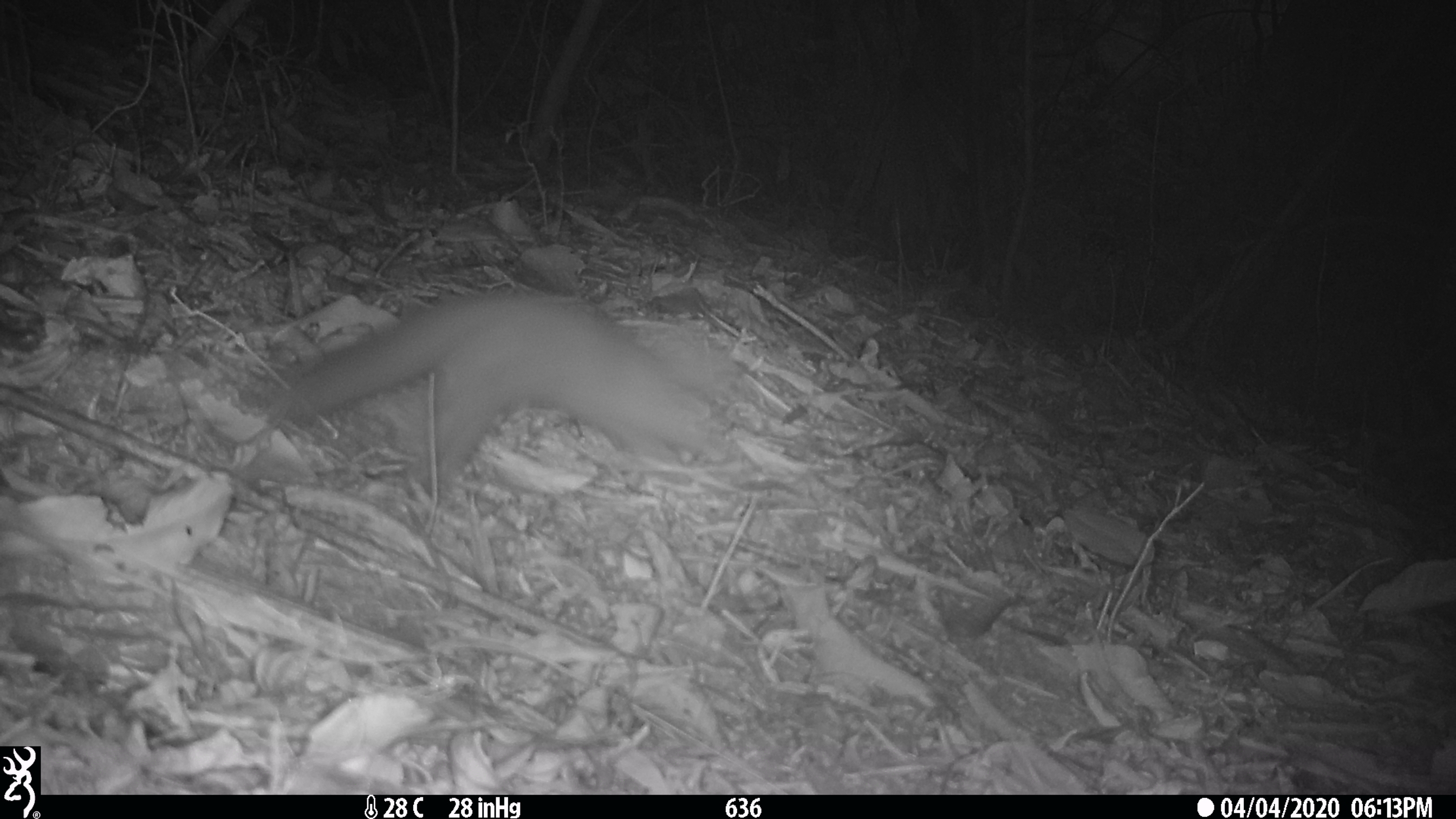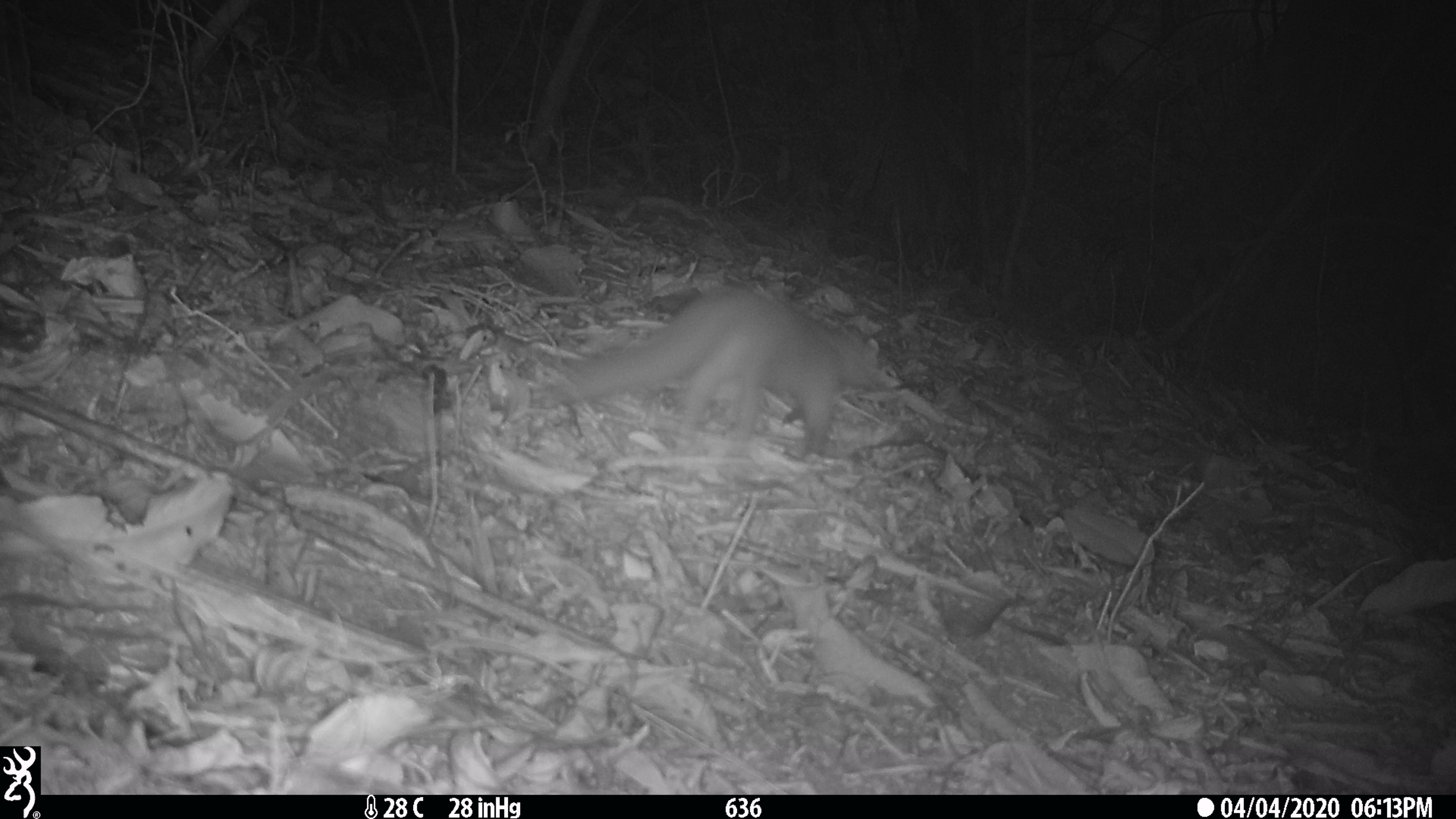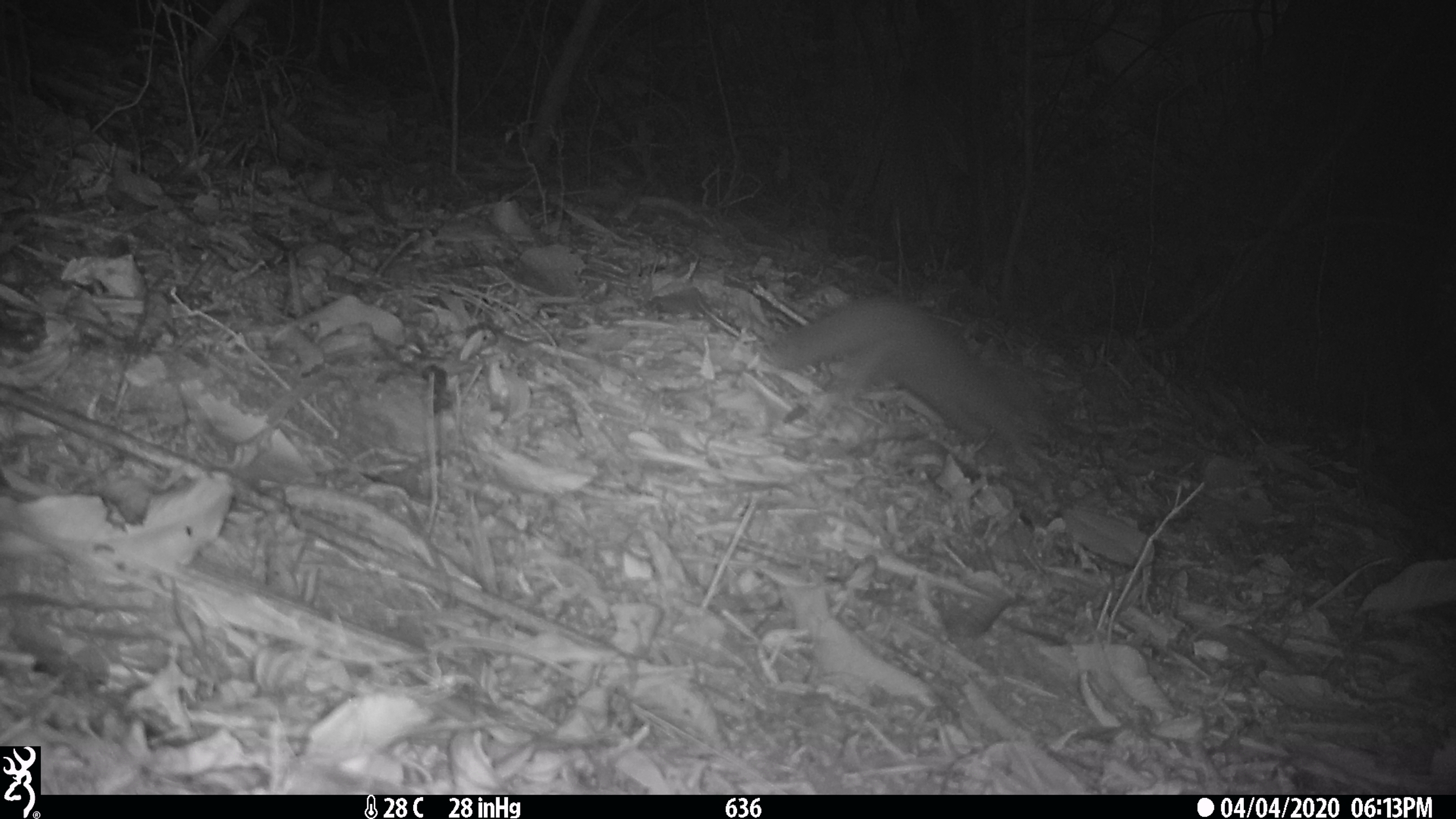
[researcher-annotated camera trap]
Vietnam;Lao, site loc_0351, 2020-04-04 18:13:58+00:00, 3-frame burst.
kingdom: Animalia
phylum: Chordata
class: Mammalia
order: Carnivora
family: Herpestidae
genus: Urva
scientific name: Urva urva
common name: crab-eating mongoose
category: crab eating mongoose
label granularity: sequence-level